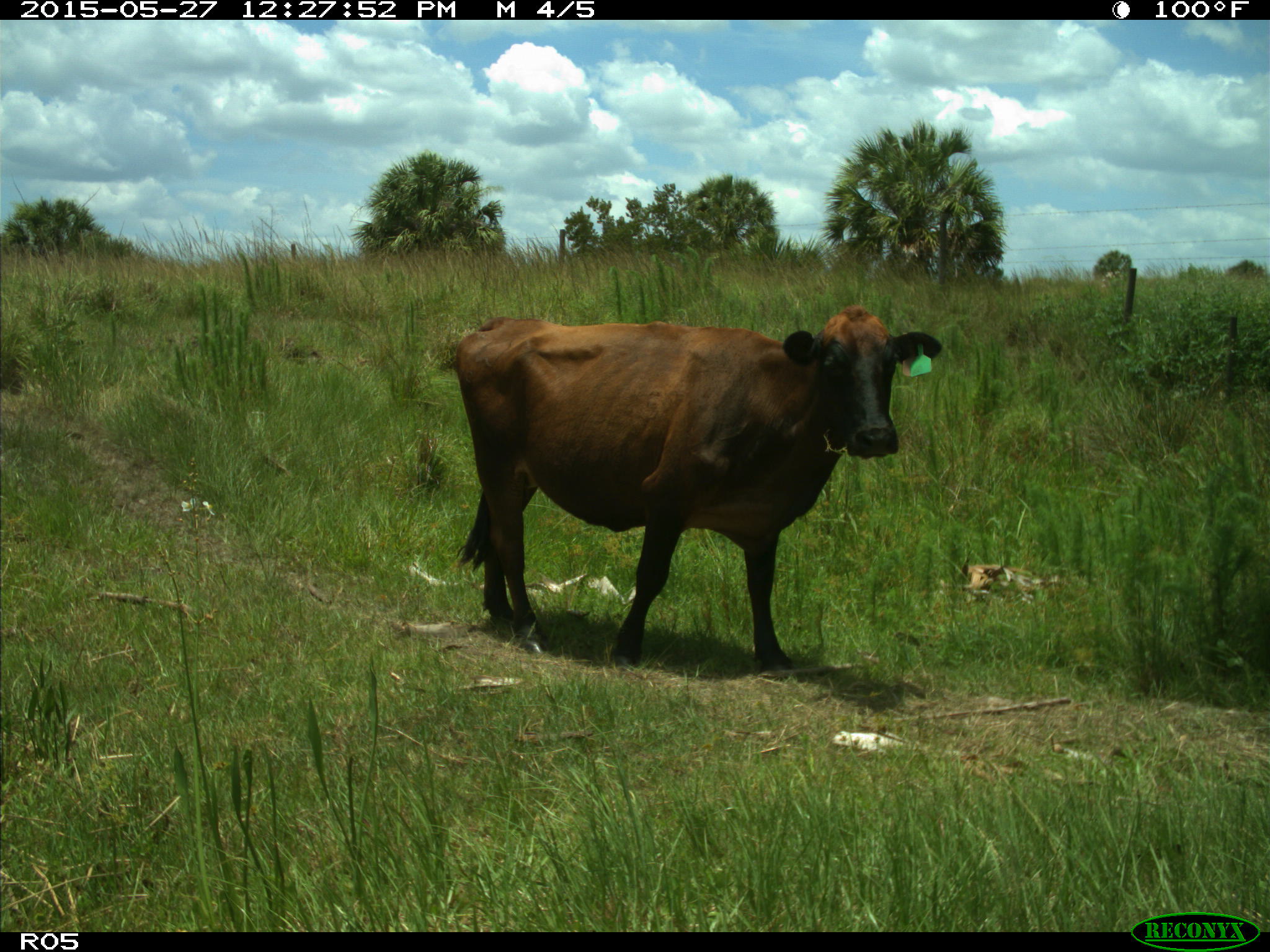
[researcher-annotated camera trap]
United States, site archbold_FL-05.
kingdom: Animalia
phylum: Chordata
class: Mammalia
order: Artiodactyla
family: Bovidae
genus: Bos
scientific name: Bos taurus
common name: domestic cow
Bos taurus (domestic cow).